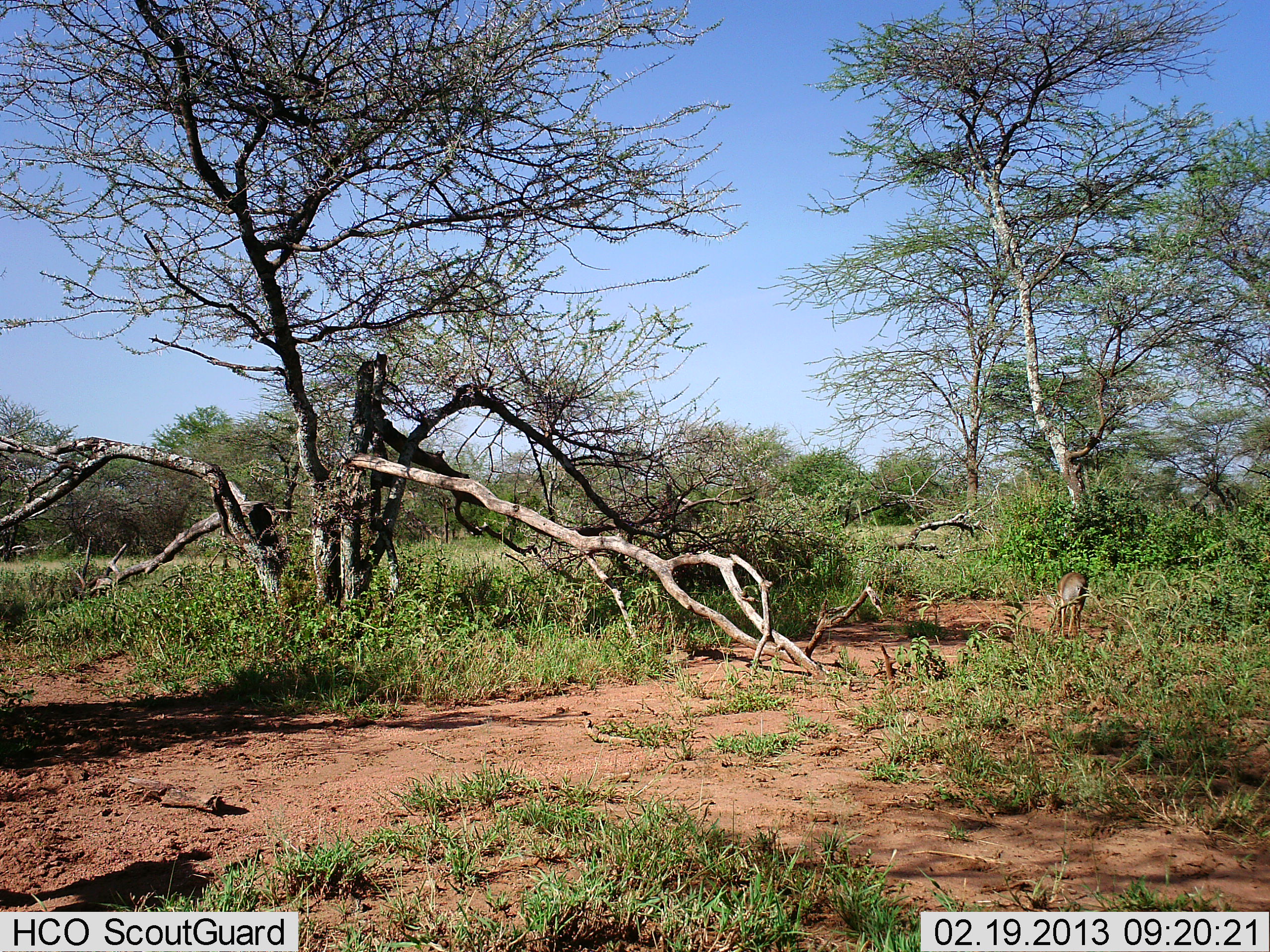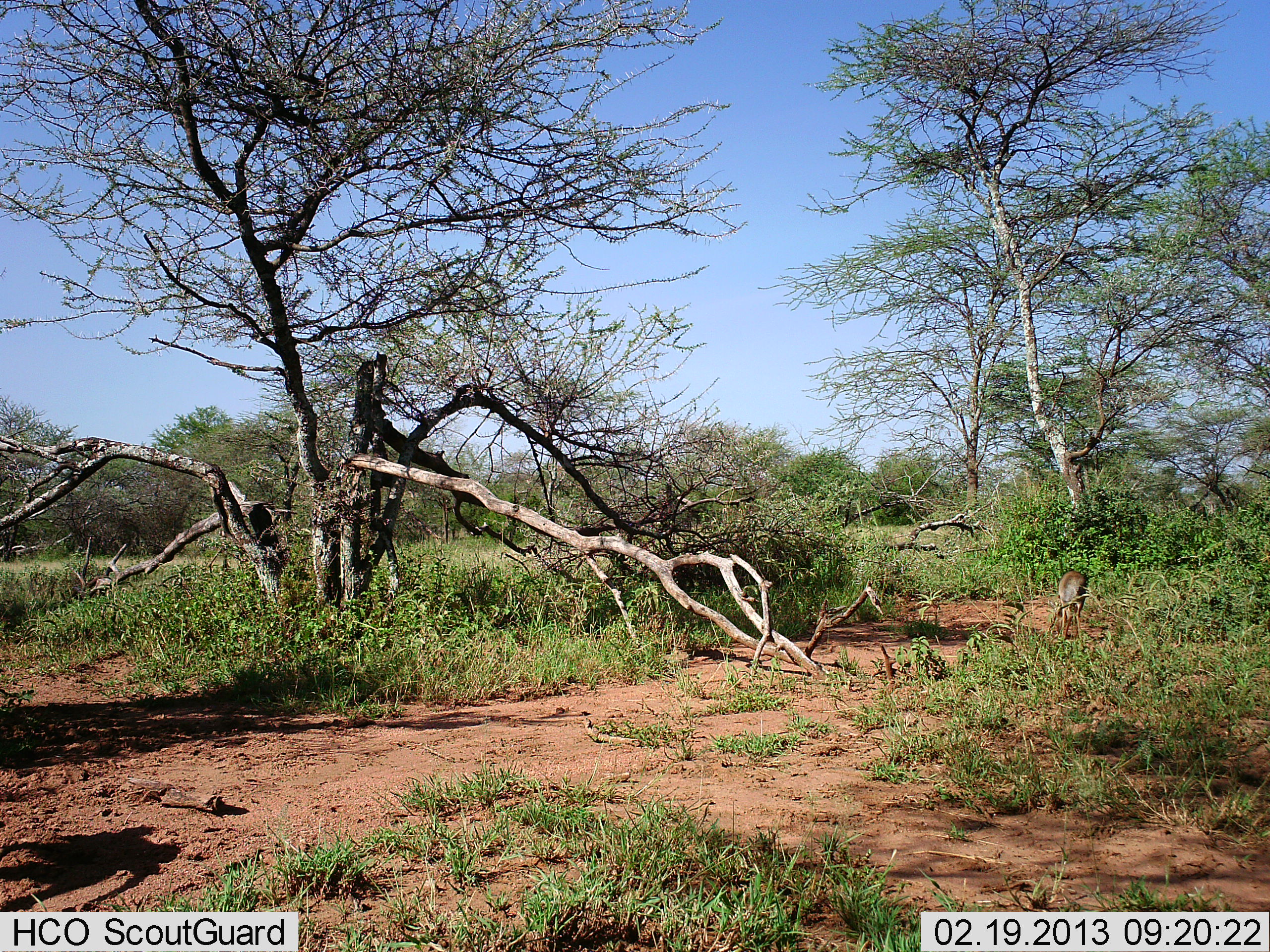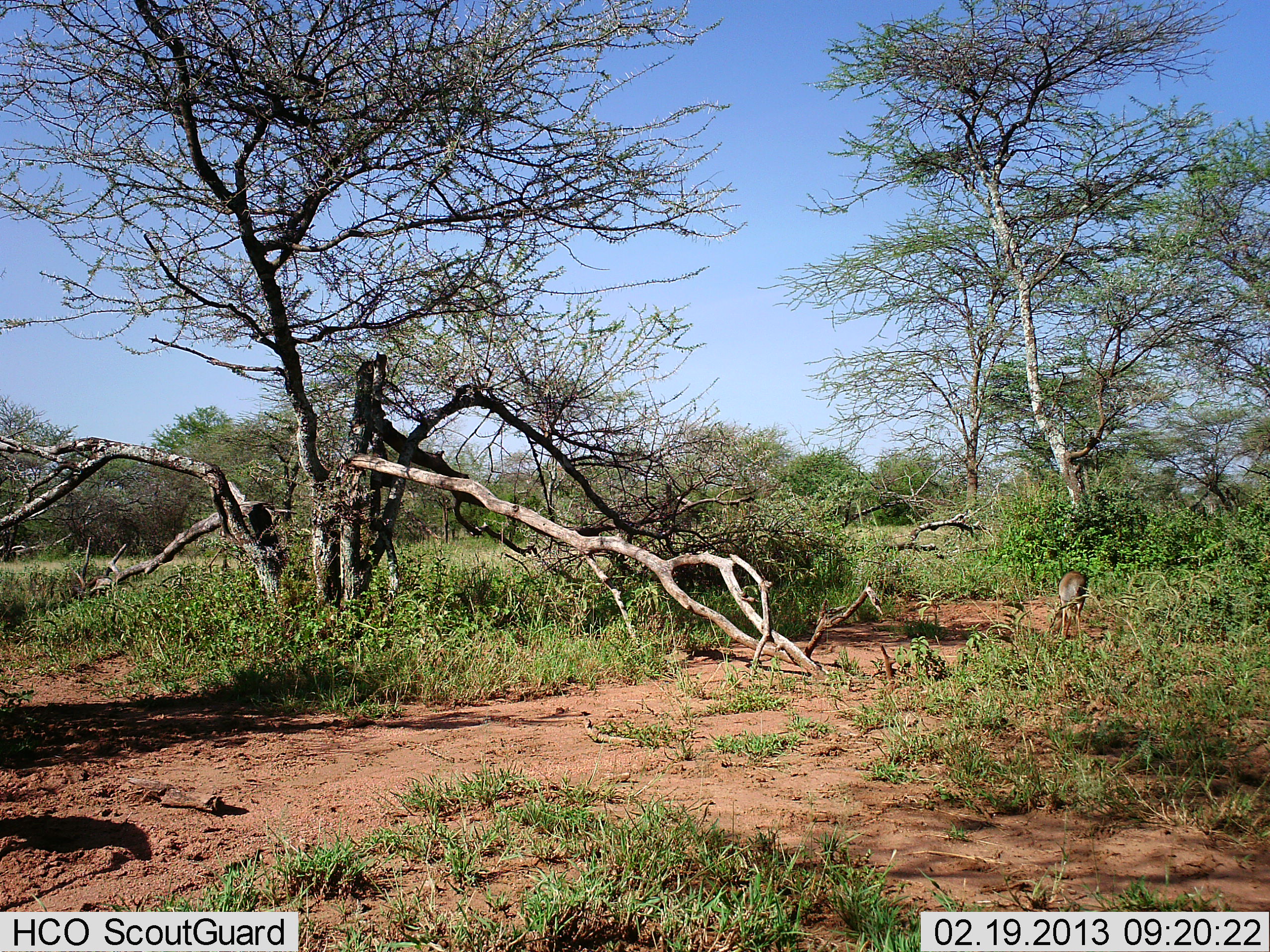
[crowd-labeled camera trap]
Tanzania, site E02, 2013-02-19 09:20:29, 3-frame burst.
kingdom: Animalia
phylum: Chordata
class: Mammalia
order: Artiodactyla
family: Bovidae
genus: Madoqua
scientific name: Madoqua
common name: dikdik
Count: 1.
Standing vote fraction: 27%.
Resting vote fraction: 0%.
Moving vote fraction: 18%.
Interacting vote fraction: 0%.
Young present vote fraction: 0%.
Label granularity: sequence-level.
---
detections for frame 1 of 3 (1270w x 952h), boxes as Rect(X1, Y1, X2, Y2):
animal: Rect(1047, 572, 1088, 639)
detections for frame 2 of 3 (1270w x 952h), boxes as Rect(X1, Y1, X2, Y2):
animal: Rect(1047, 570, 1087, 640)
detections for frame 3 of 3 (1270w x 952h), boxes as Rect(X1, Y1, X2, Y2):
animal: Rect(1050, 571, 1088, 643)